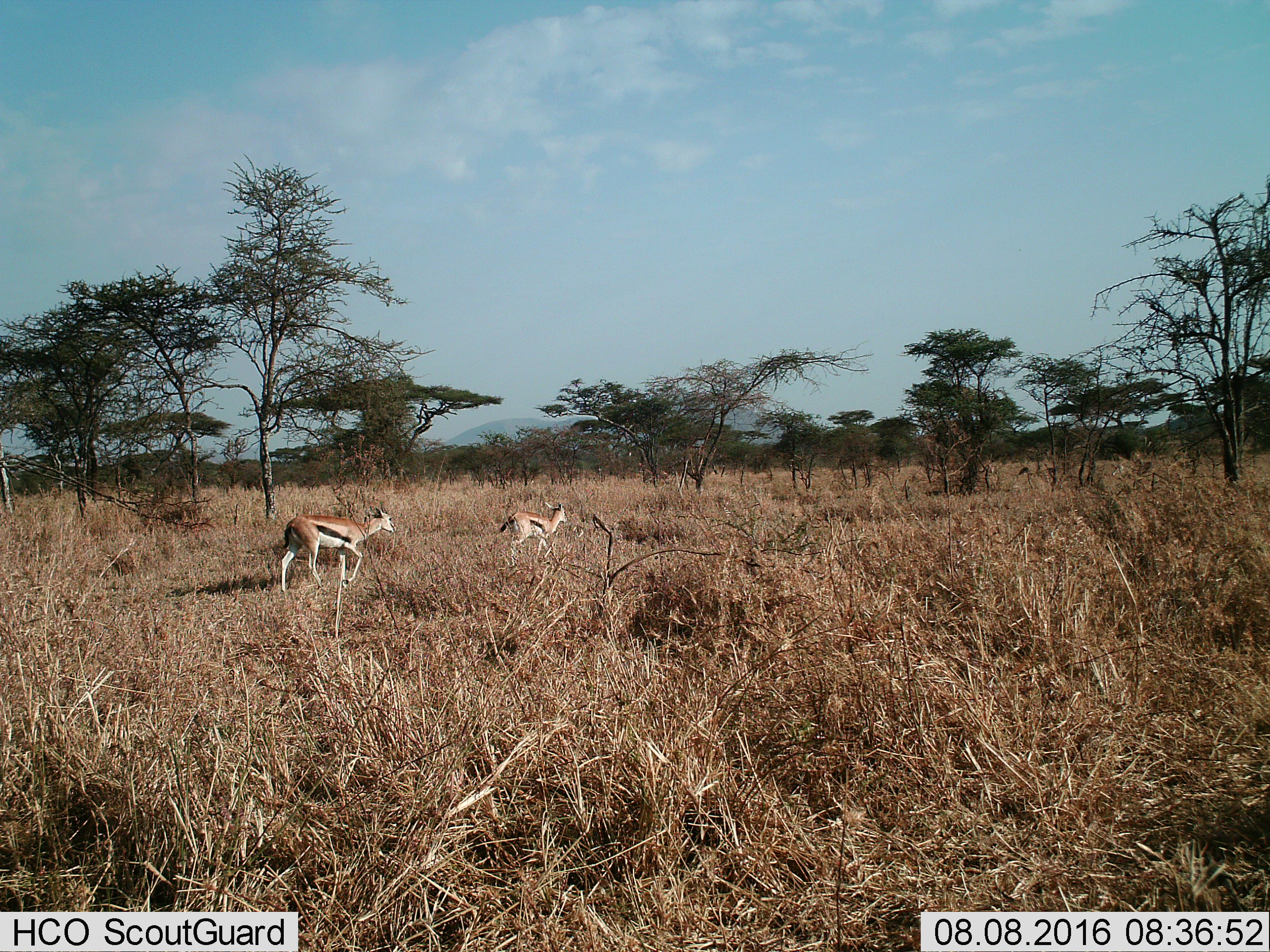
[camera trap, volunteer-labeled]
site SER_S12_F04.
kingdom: Animalia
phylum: Chordata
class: Mammalia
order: Artiodactyla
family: Bovidae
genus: Eudorcas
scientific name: Eudorcas thomsonii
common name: thomson's gazelle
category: gazellethomsons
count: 2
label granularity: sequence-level